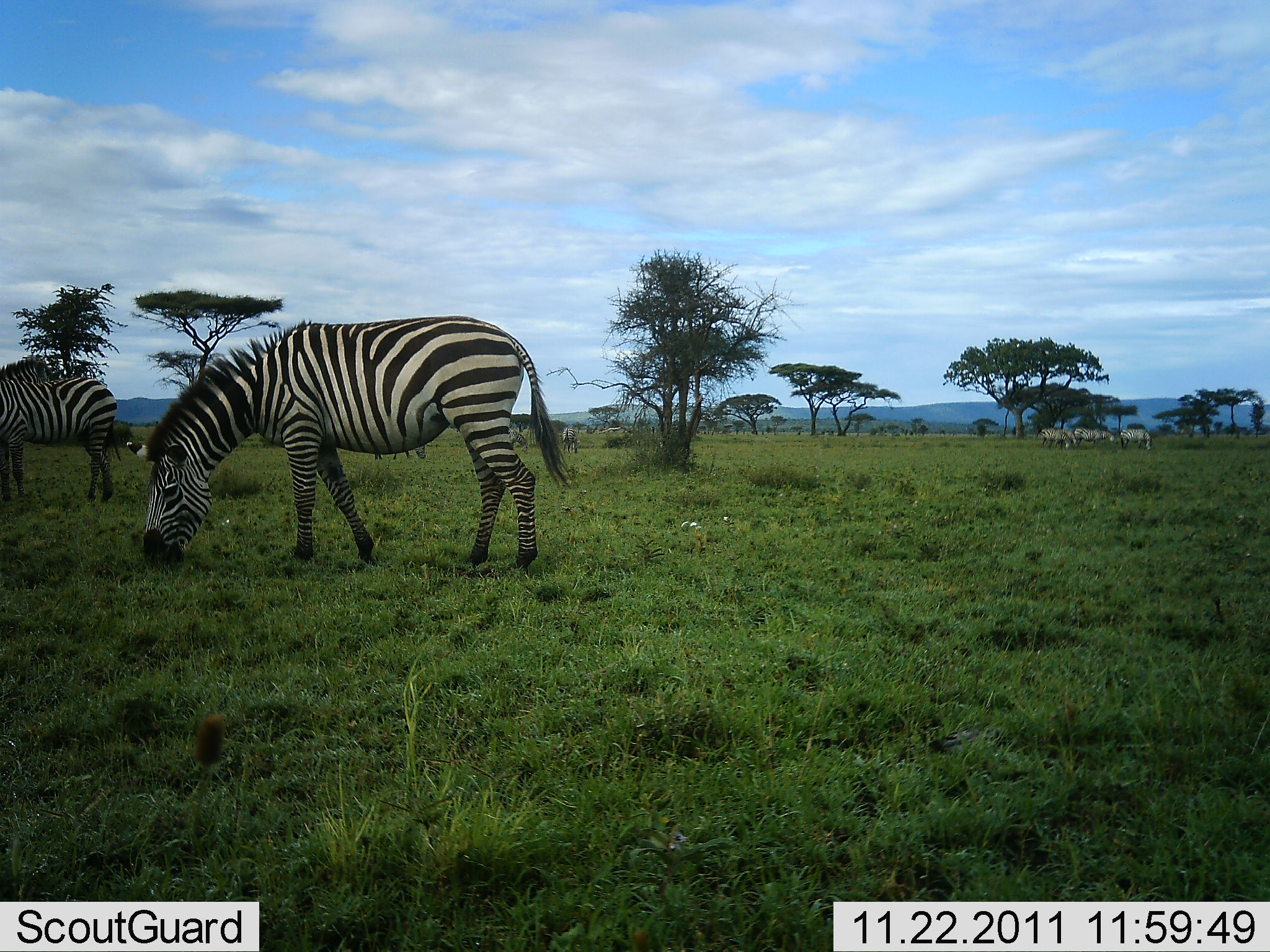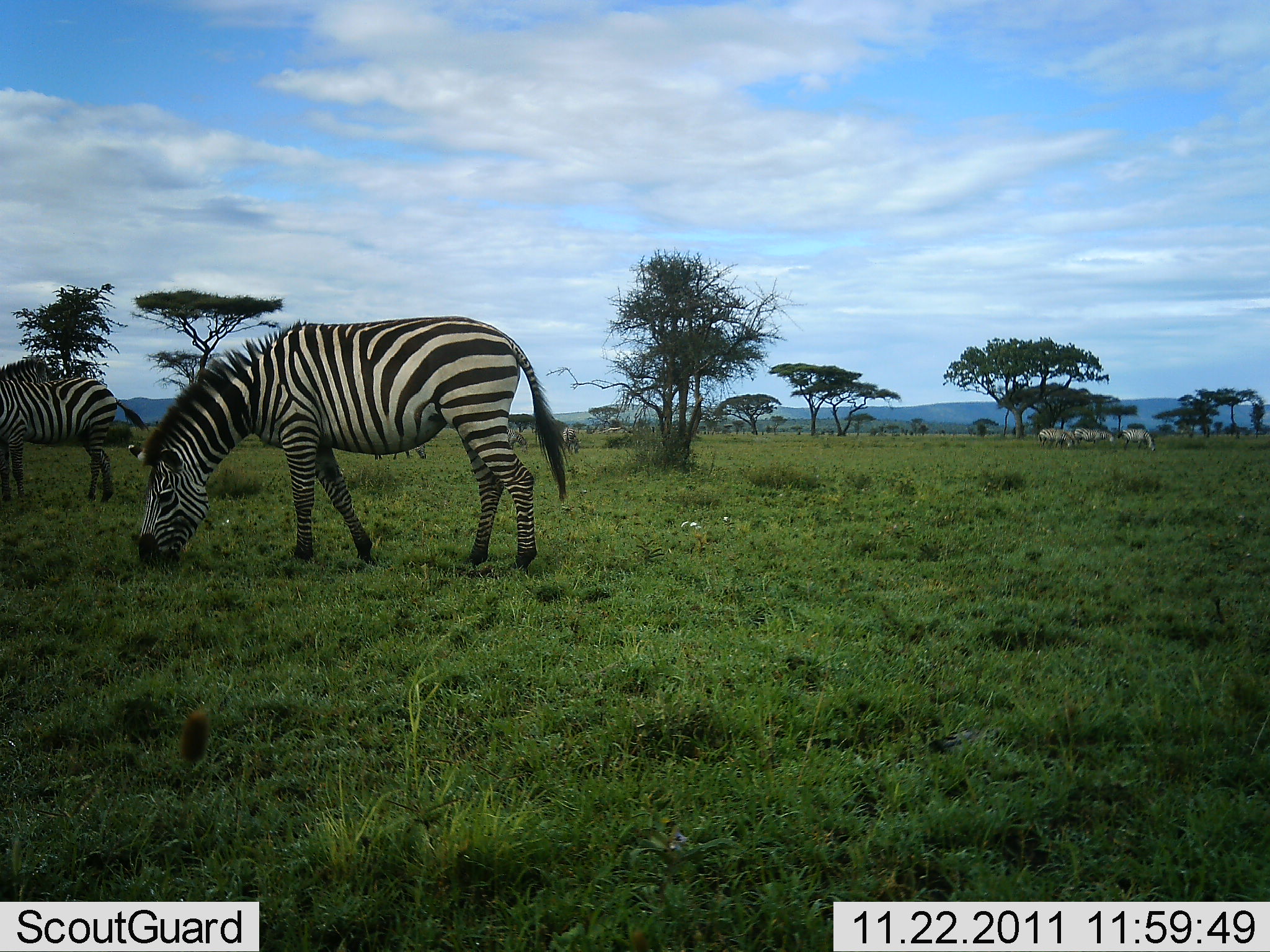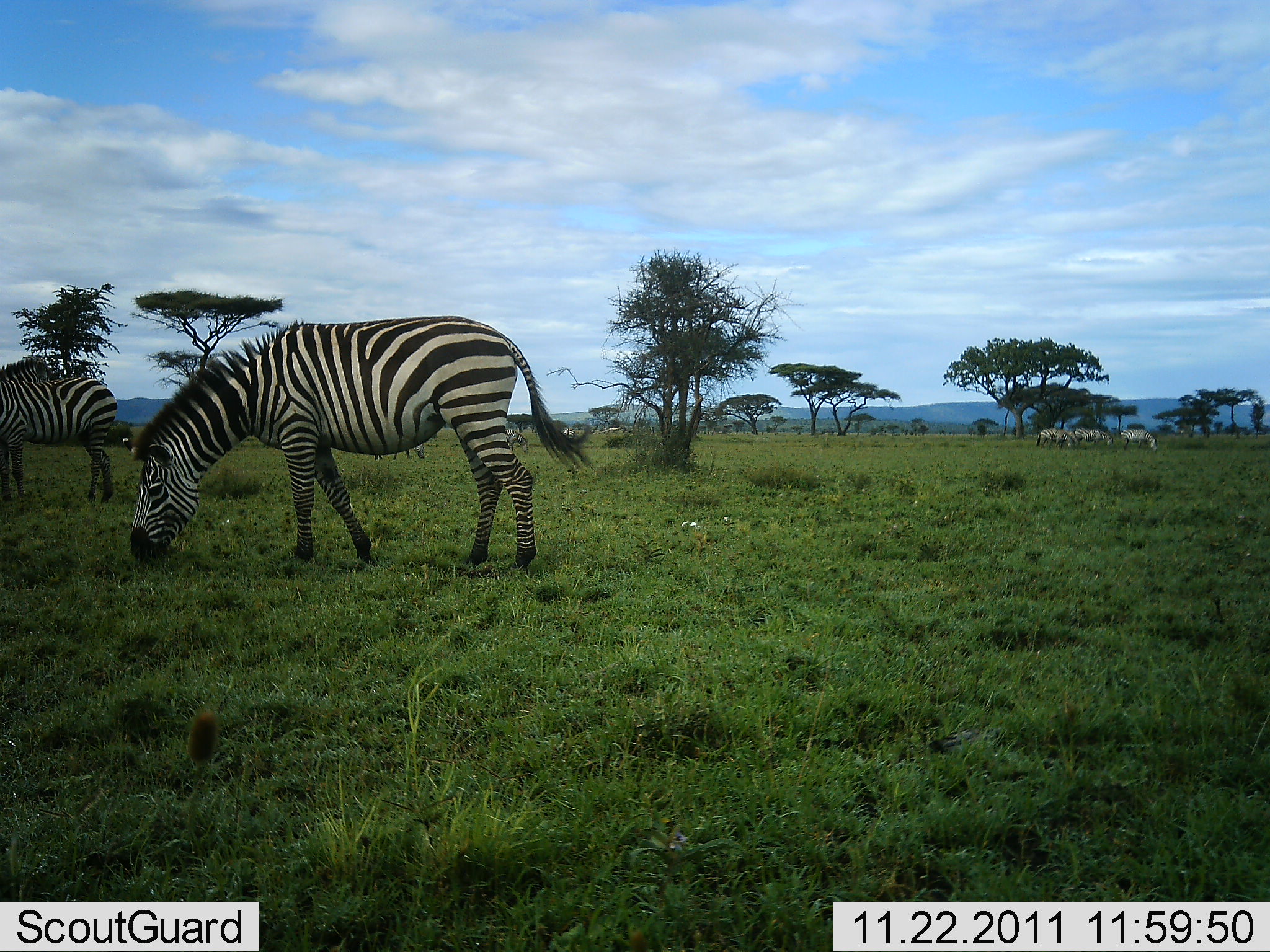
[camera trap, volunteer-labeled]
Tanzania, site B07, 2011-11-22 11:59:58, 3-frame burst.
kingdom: Animalia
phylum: Chordata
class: Mammalia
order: Perissodactyla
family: Equidae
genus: Equus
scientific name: Equus quagga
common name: plains zebra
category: zebra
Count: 2.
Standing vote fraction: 27%.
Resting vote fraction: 0%.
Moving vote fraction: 0%.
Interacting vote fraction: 0%.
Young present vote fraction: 0%.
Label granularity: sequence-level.